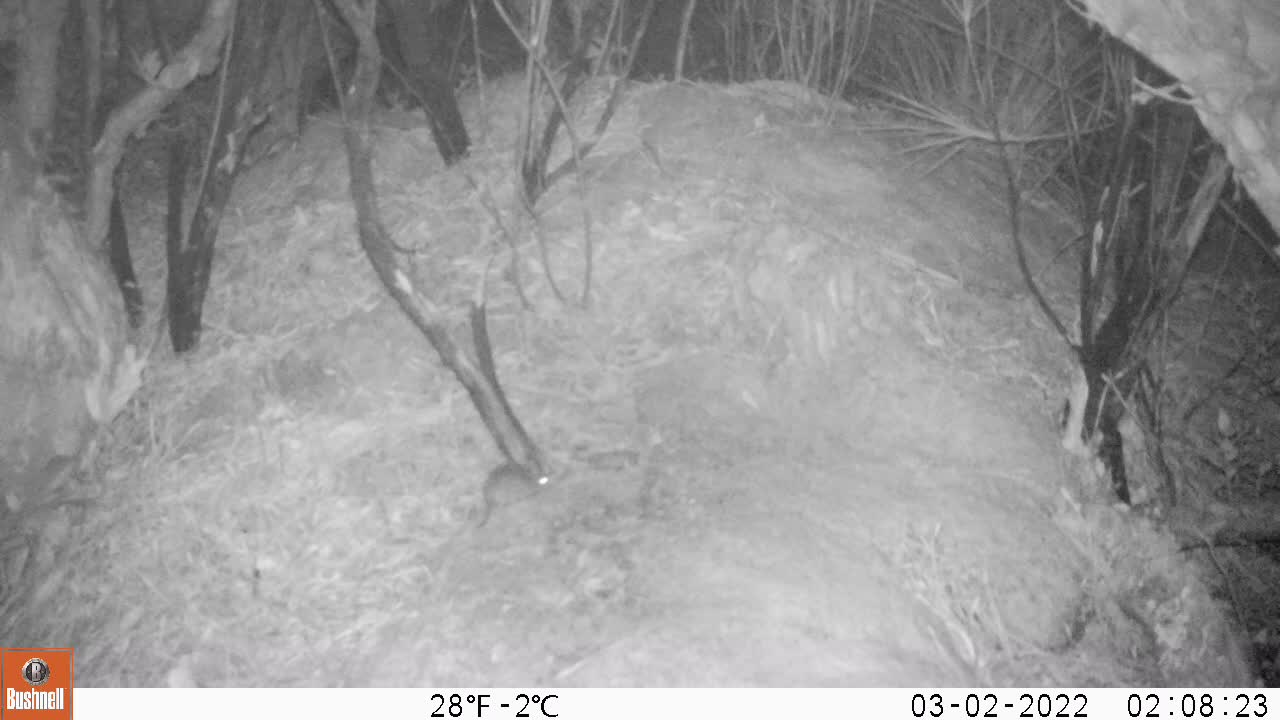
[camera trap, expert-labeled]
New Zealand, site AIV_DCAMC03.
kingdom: Animalia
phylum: Chordata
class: Mammalia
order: Rodentia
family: Muridae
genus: Mus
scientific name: Mus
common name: mouse